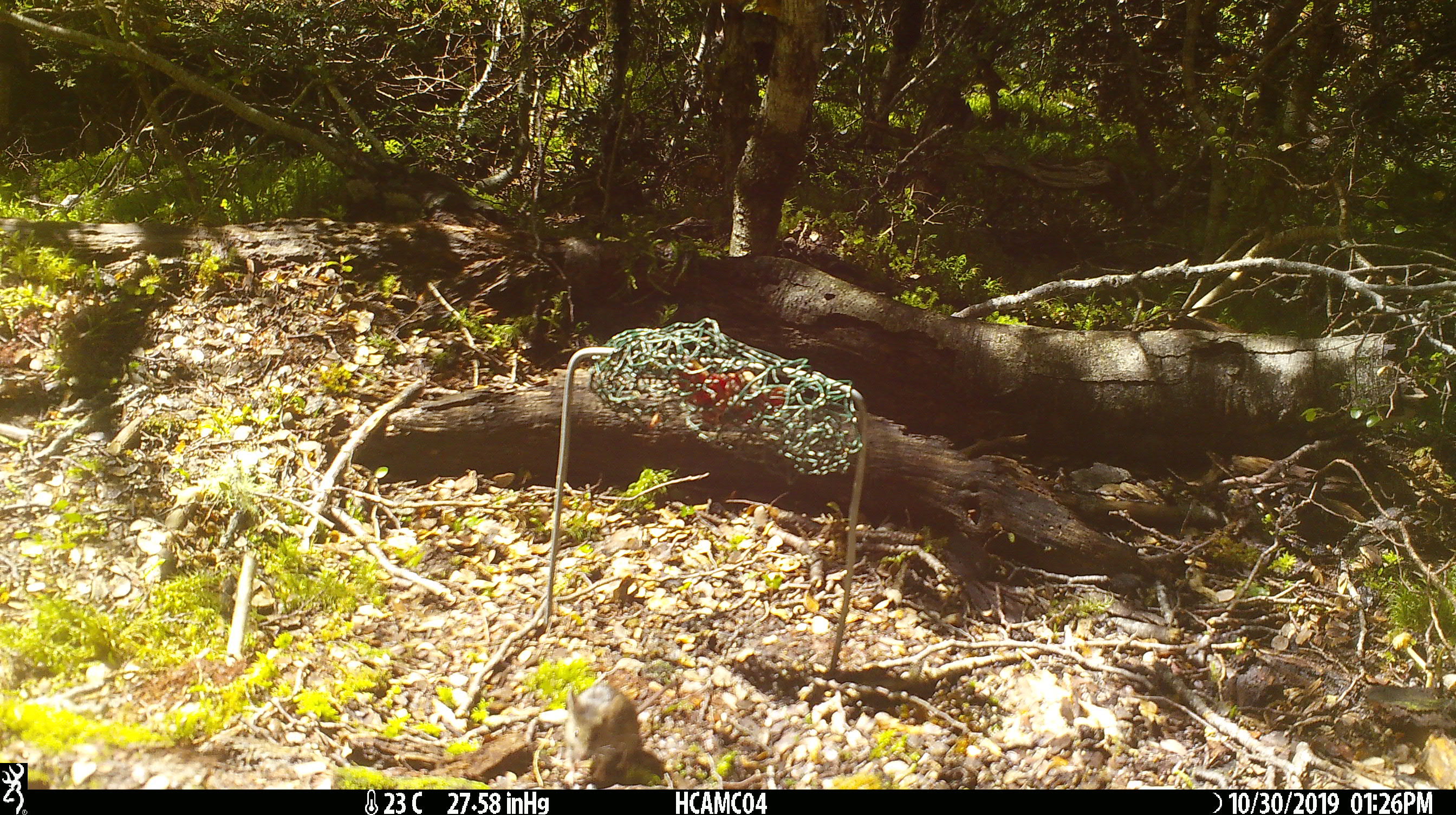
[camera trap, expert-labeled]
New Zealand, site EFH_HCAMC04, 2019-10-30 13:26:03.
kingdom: Animalia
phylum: Chordata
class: Mammalia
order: Rodentia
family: Muridae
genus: Mus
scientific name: Mus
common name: mouse